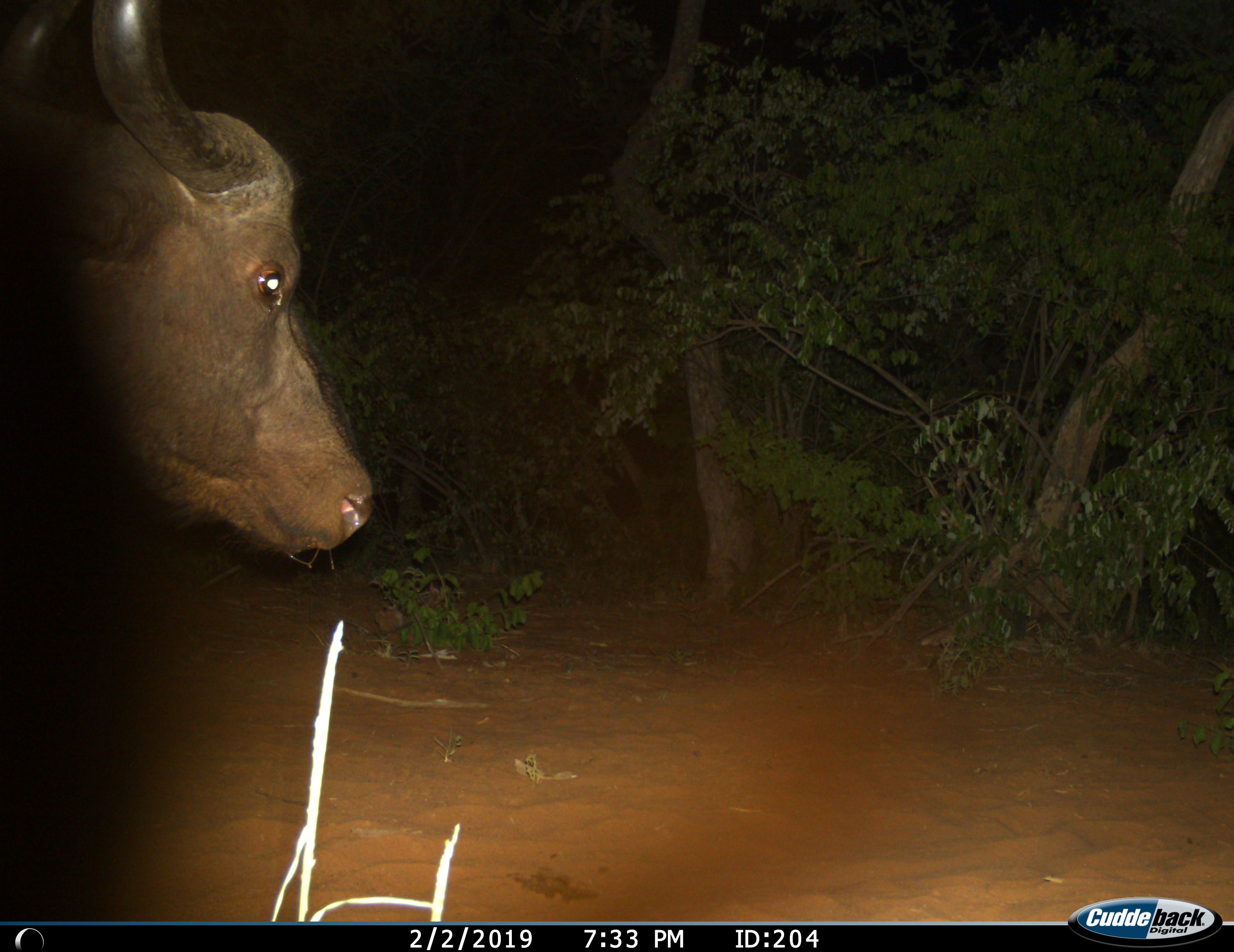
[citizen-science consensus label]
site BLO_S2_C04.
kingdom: Animalia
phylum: Chordata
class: Mammalia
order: Artiodactyla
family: Bovidae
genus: Syncerus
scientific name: Syncerus caffer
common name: african buffalo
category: buffalo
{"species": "buffalo (african buffalo) (Syncerus caffer)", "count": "1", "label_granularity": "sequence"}